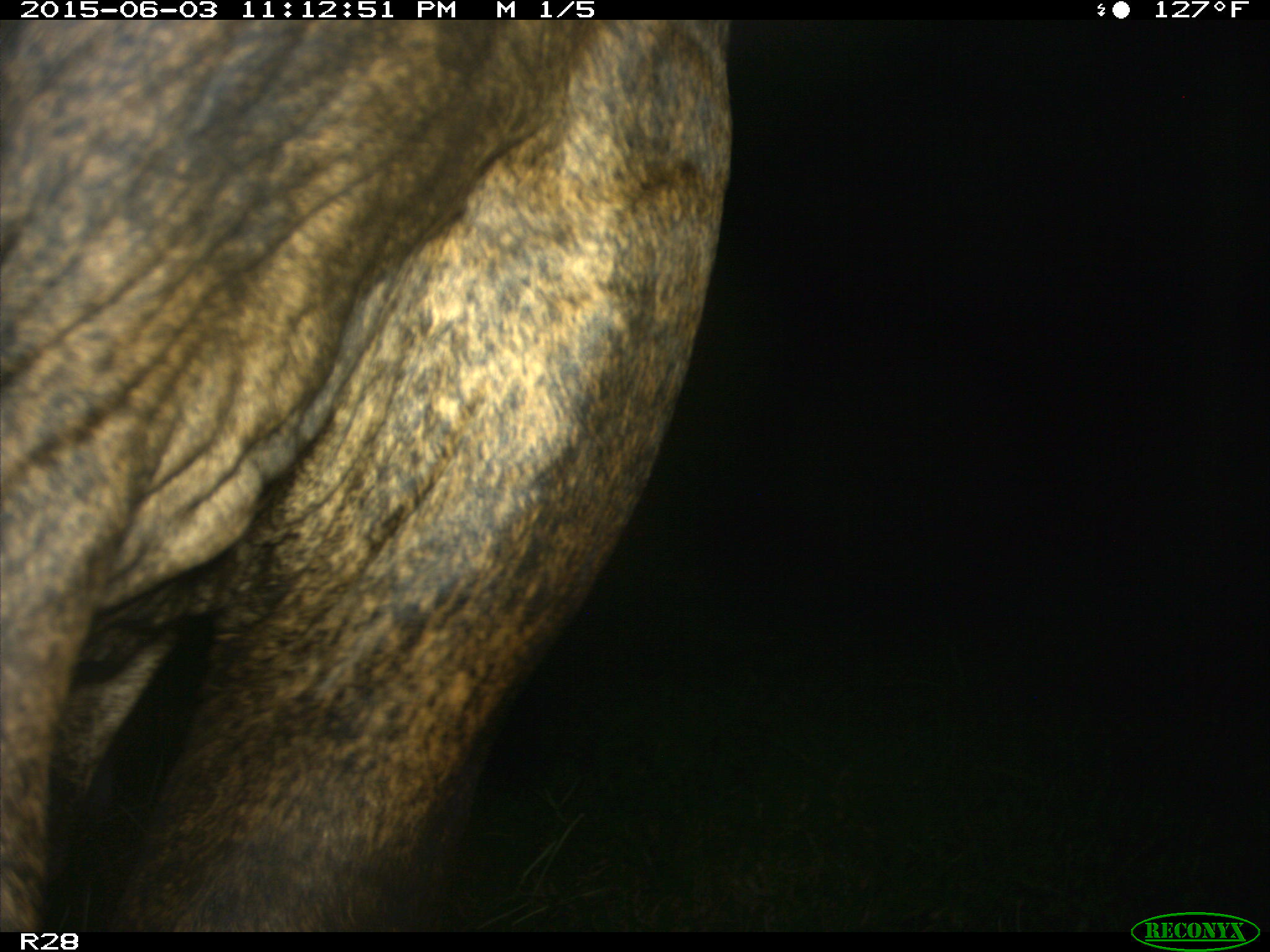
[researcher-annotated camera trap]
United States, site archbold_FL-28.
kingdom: Animalia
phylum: Chordata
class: Mammalia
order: Artiodactyla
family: Bovidae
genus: Bos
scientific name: Bos taurus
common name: domestic cow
Bos taurus (domestic cow).